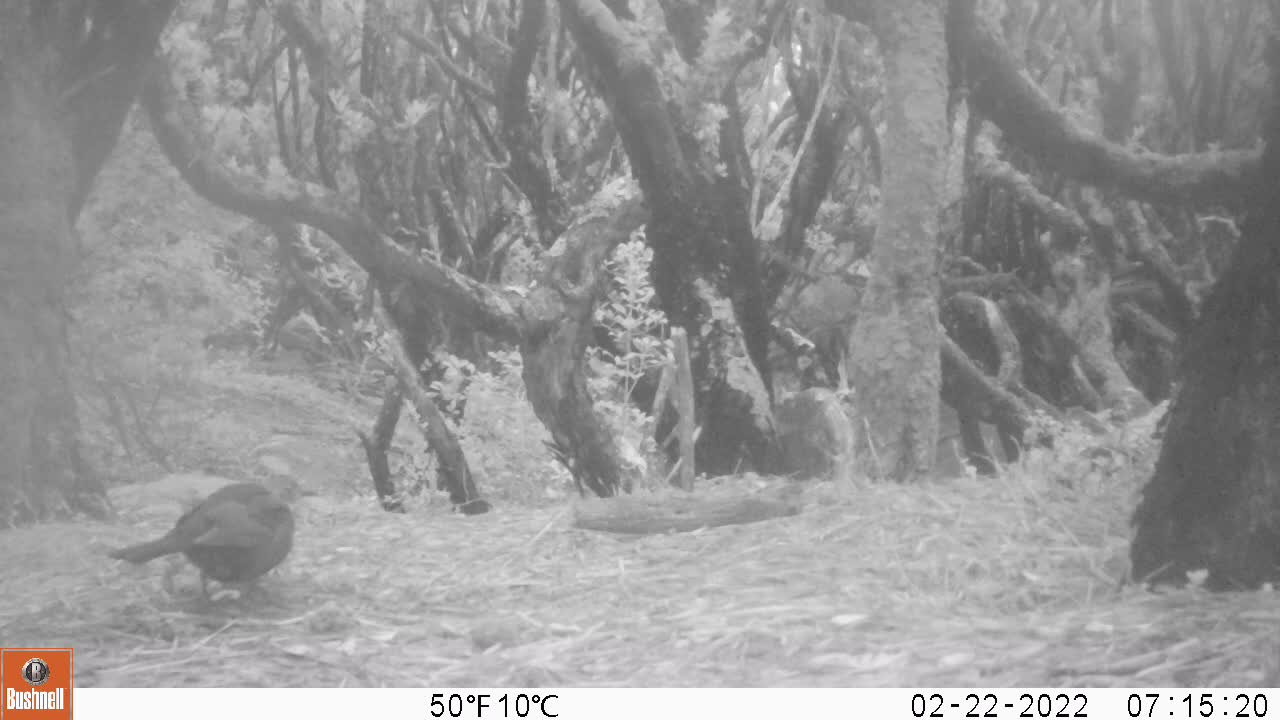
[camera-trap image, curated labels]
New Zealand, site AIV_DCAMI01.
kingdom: Animalia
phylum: Chordata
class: Aves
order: Passeriformes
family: Turdidae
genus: Turdus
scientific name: Turdus merula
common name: eurasian blackbird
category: blackbird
Blackbird (eurasian blackbird) (Turdus merula).